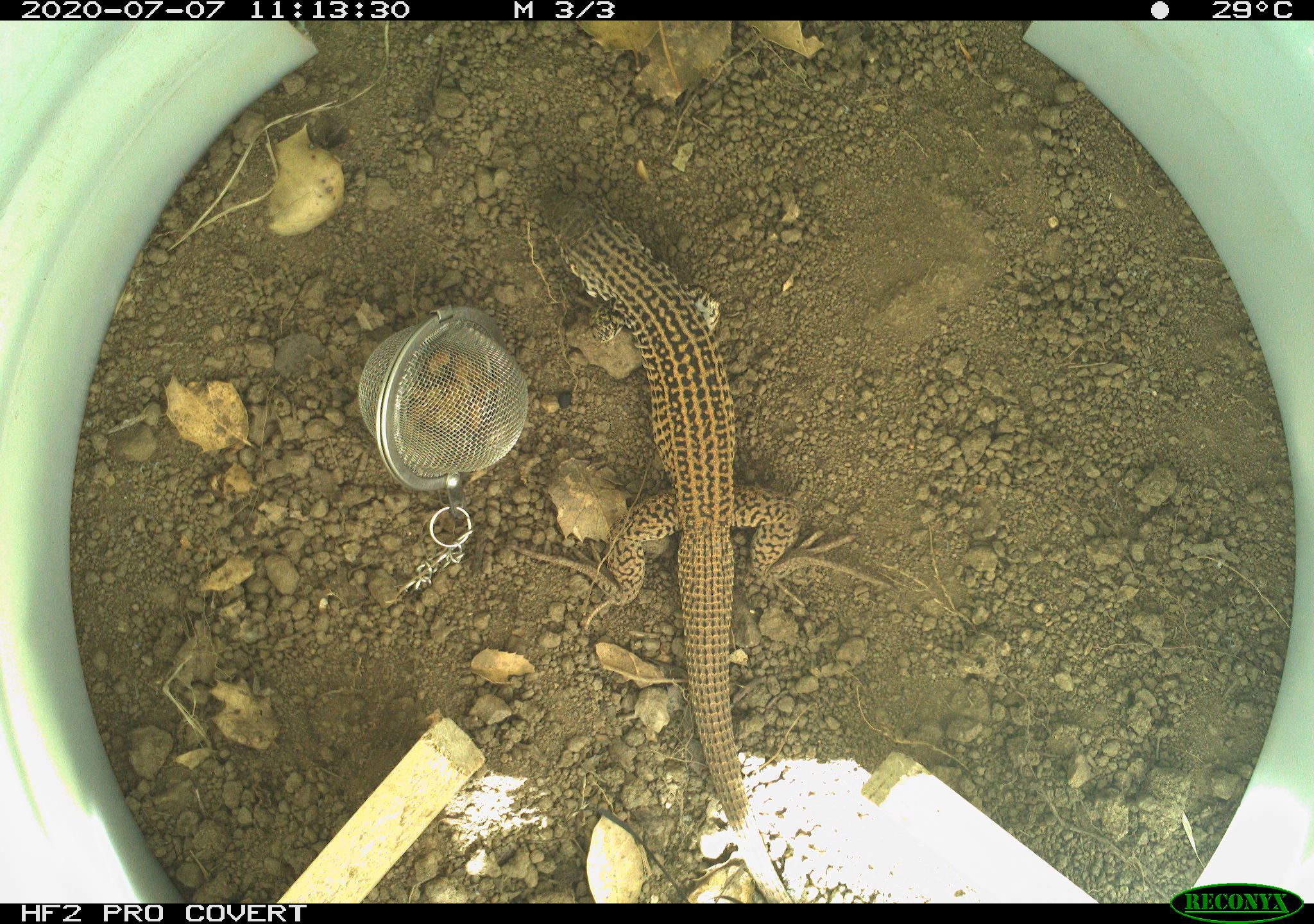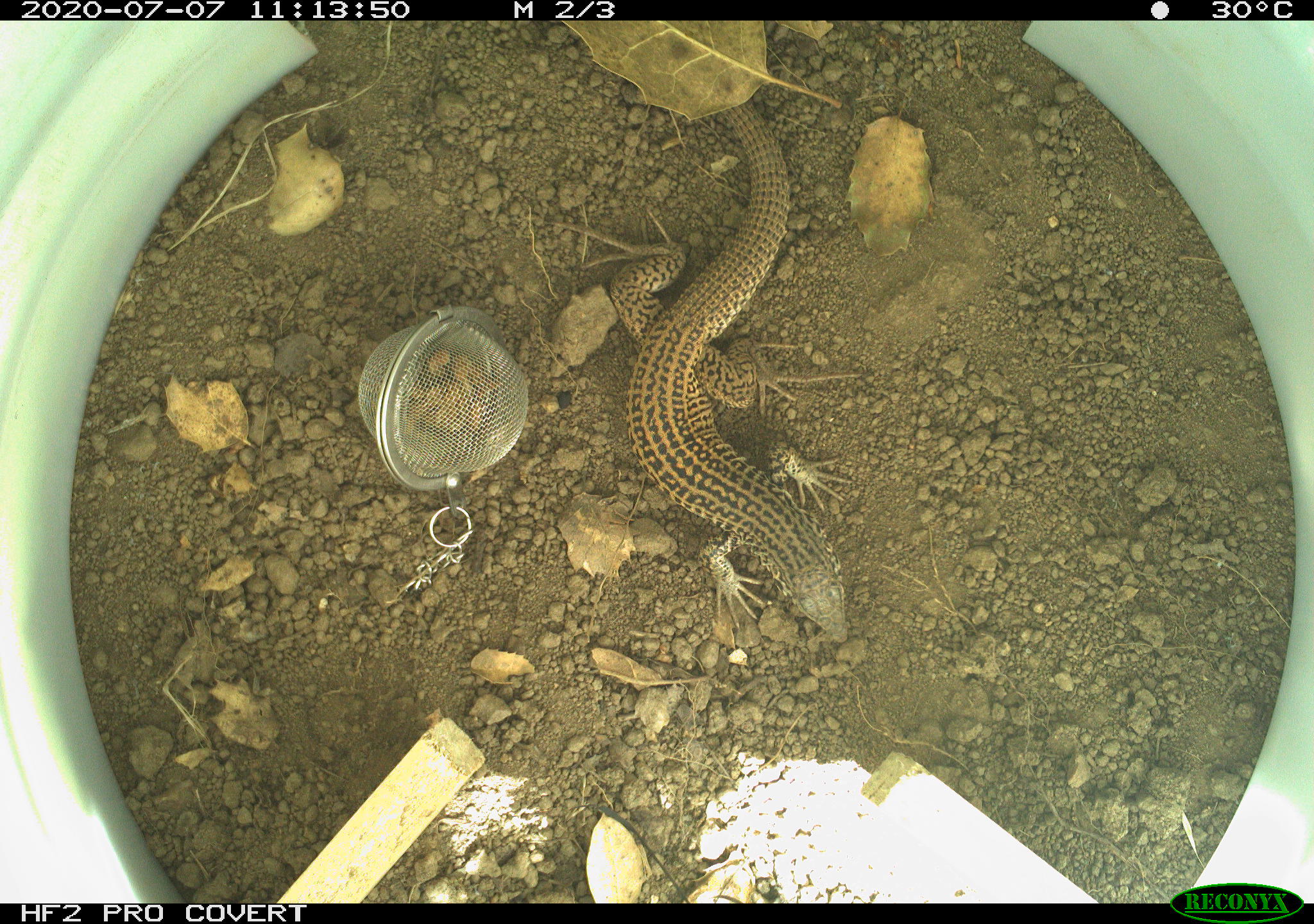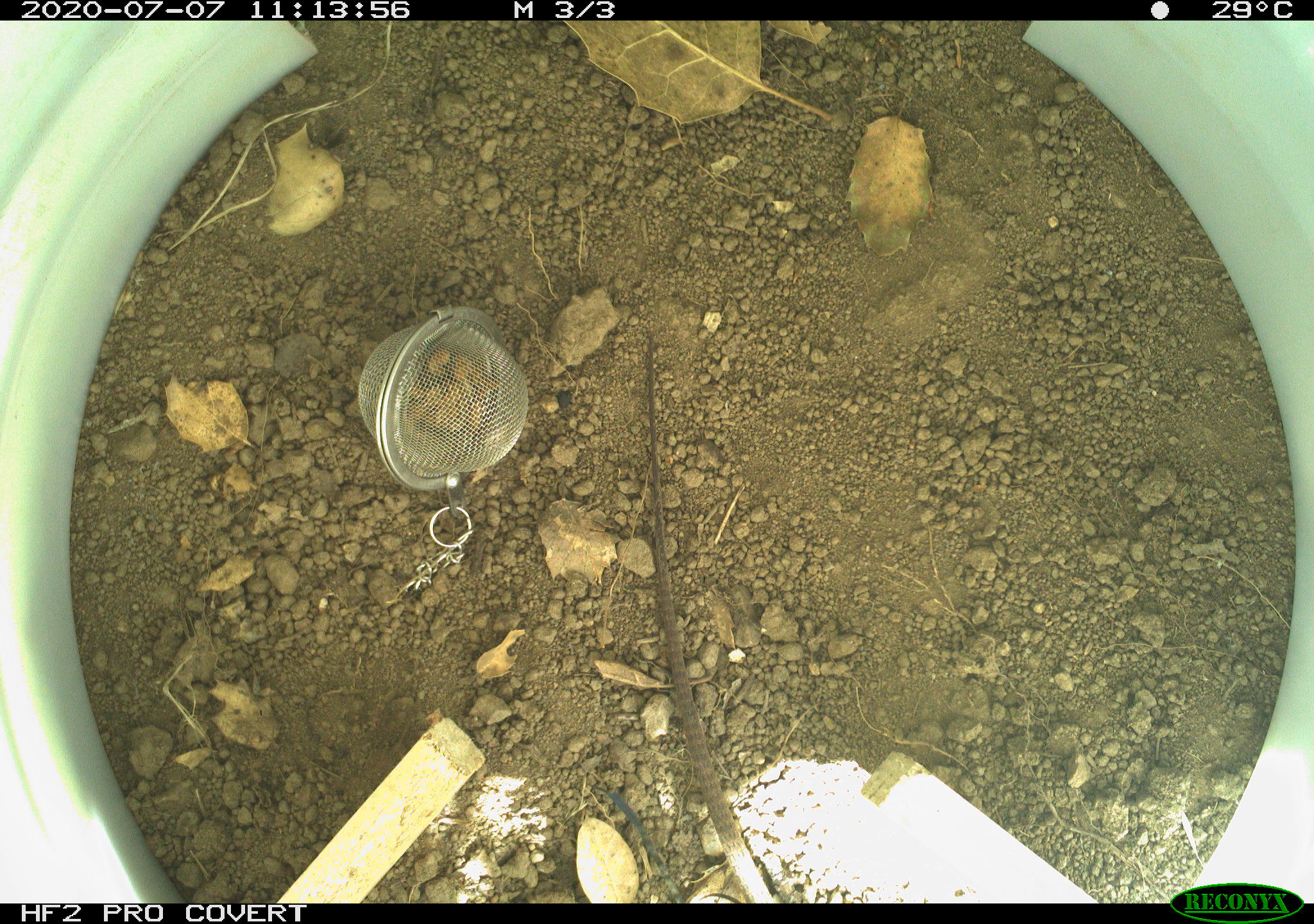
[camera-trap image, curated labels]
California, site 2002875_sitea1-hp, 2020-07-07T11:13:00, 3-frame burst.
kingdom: Animalia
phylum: Chordata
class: Reptilia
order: Squamata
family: Teiidae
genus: Aspidoscelis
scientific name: Aspidoscelis tigris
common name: western whiptail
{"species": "western whiptail (Aspidoscelis tigris)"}